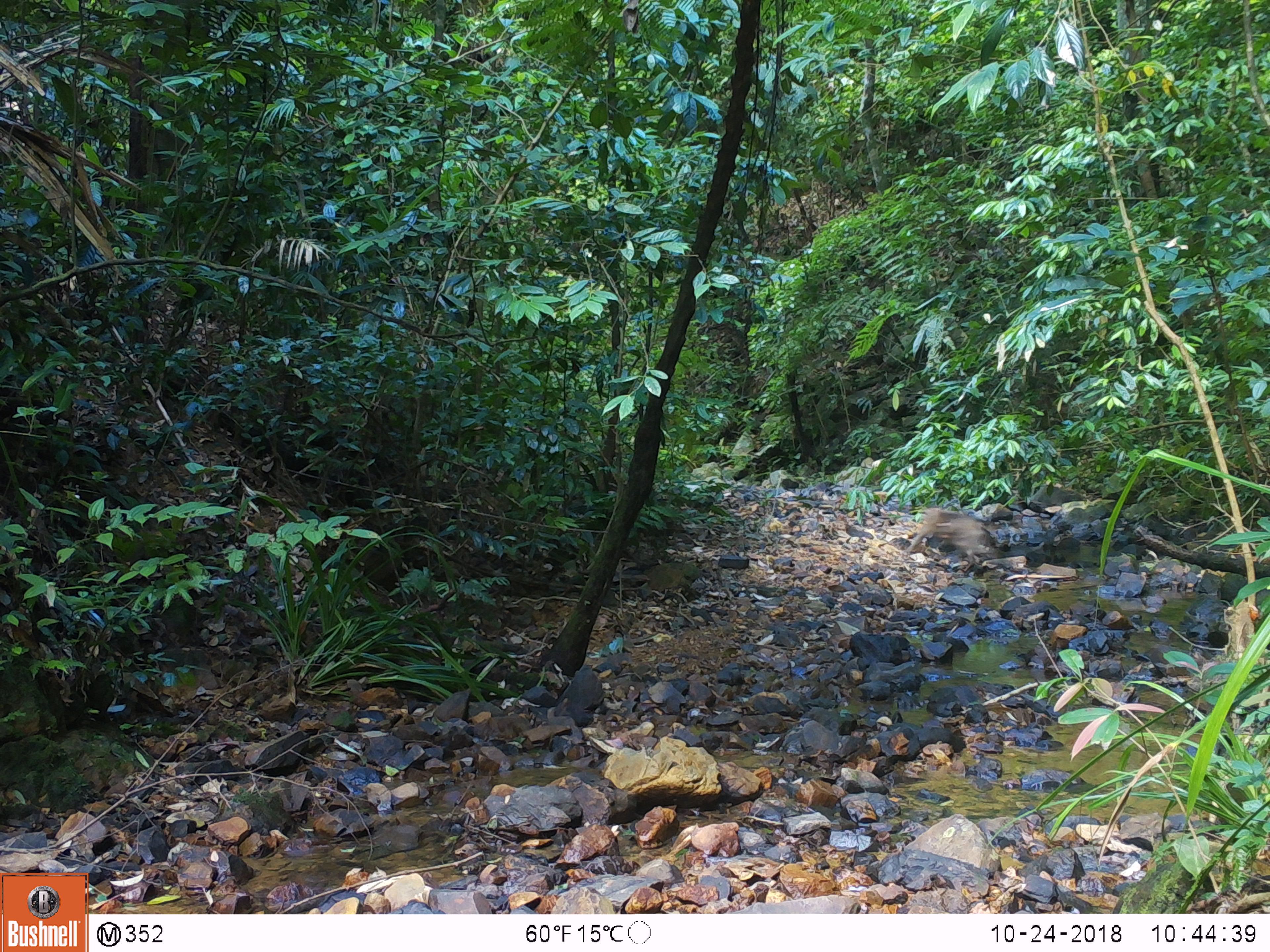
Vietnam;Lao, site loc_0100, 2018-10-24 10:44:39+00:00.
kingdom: Animalia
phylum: Chordata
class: Mammalia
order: Primates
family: Cercopithecidae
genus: Macaca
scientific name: Macaca nemestrina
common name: pig-tailed macaque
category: pig tailed macaque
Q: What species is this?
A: Pig tailed macaque (pig-tailed macaque) (Macaca nemestrina).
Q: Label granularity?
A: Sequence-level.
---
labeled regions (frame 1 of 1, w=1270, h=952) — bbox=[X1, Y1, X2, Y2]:
pig tailed macaque: bbox=[906, 507, 997, 571]